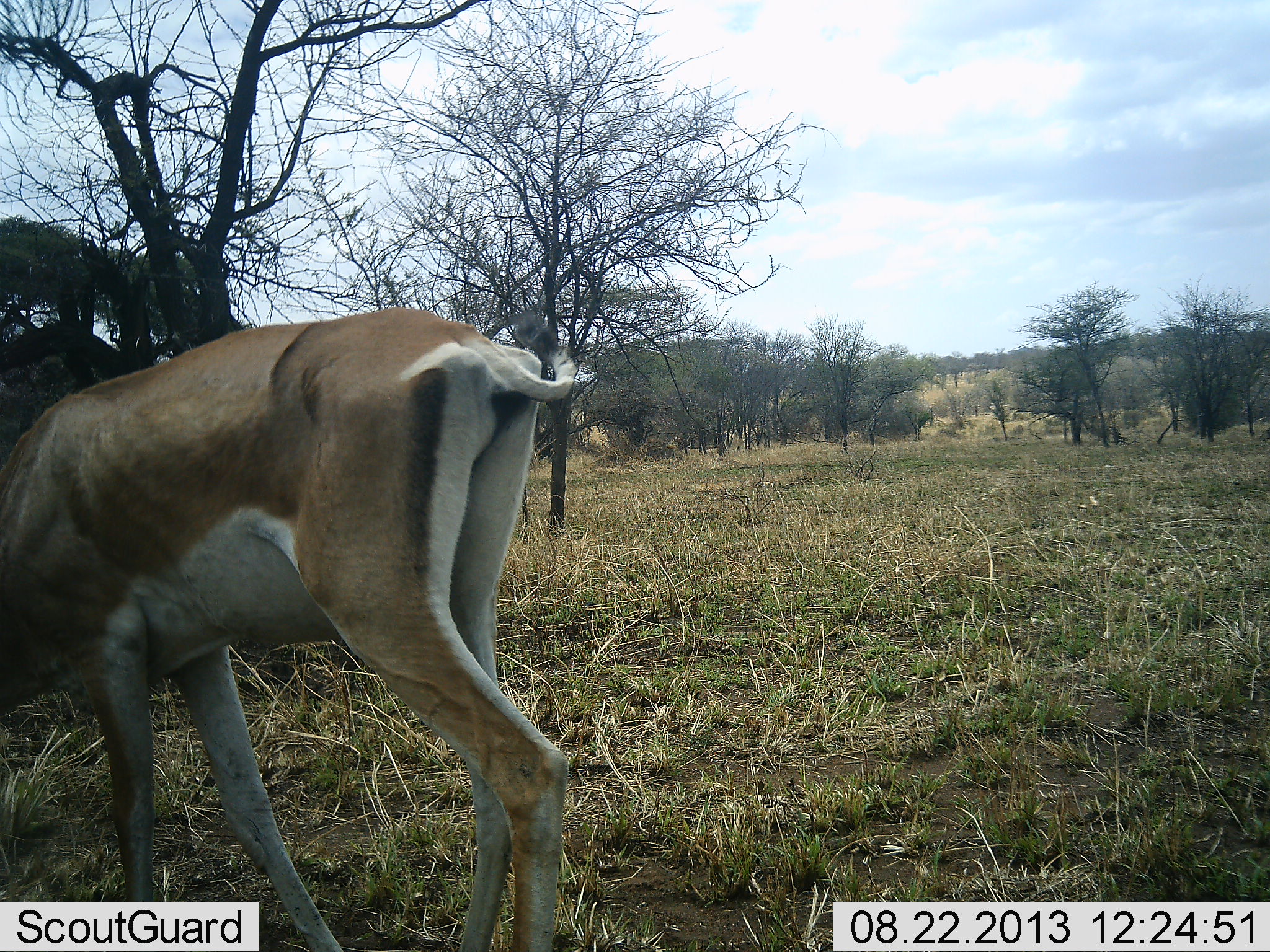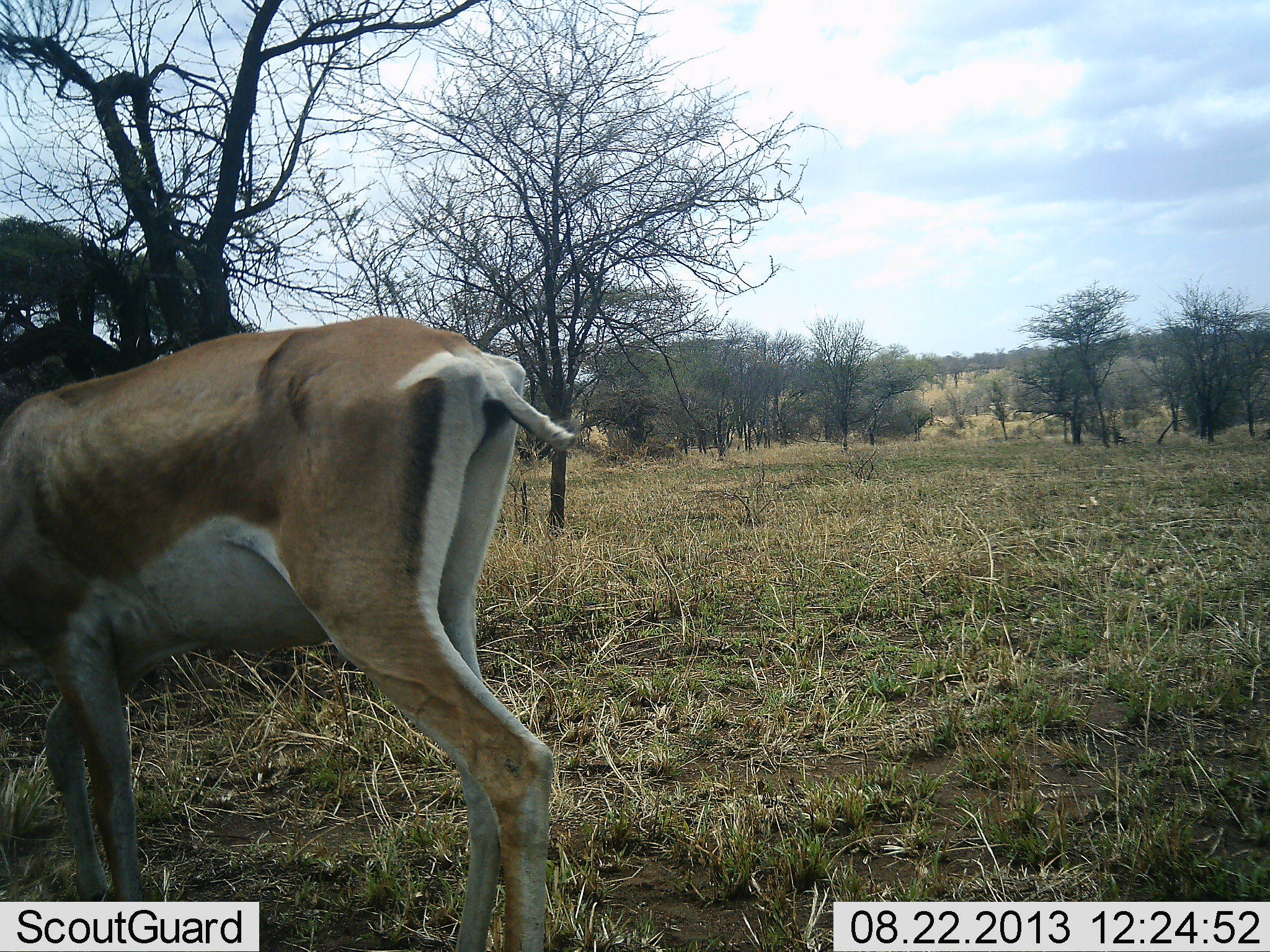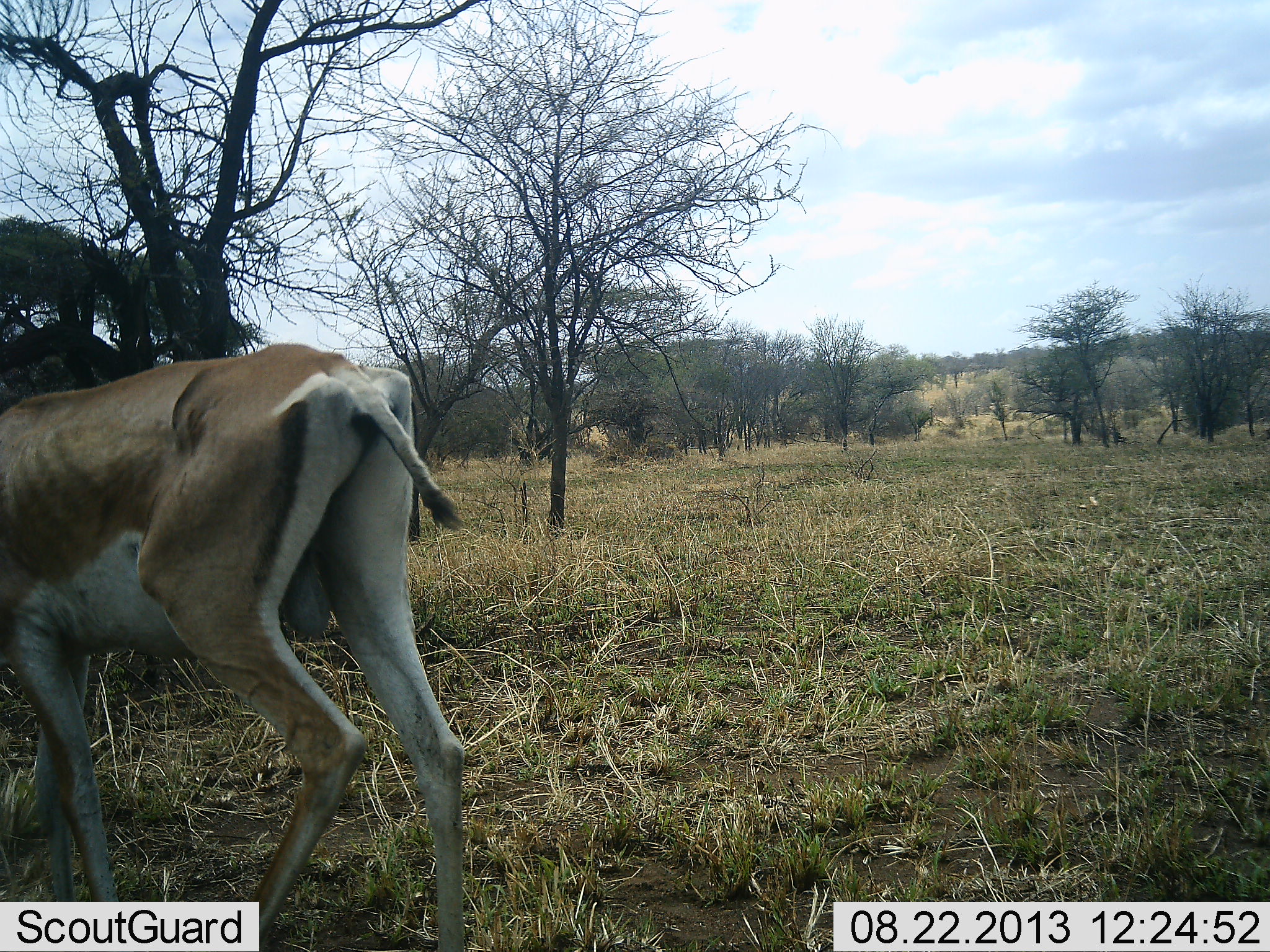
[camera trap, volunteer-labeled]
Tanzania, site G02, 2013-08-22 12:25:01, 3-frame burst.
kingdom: Animalia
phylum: Chordata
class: Mammalia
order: Artiodactyla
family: Bovidae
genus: Nanger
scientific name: Nanger granti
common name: grant's gazelle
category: gazellegrants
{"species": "gazellegrants (grant's gazelle) (Nanger granti)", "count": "1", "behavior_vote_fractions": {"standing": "27%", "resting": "0%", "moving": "42%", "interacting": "0%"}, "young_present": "3%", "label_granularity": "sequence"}